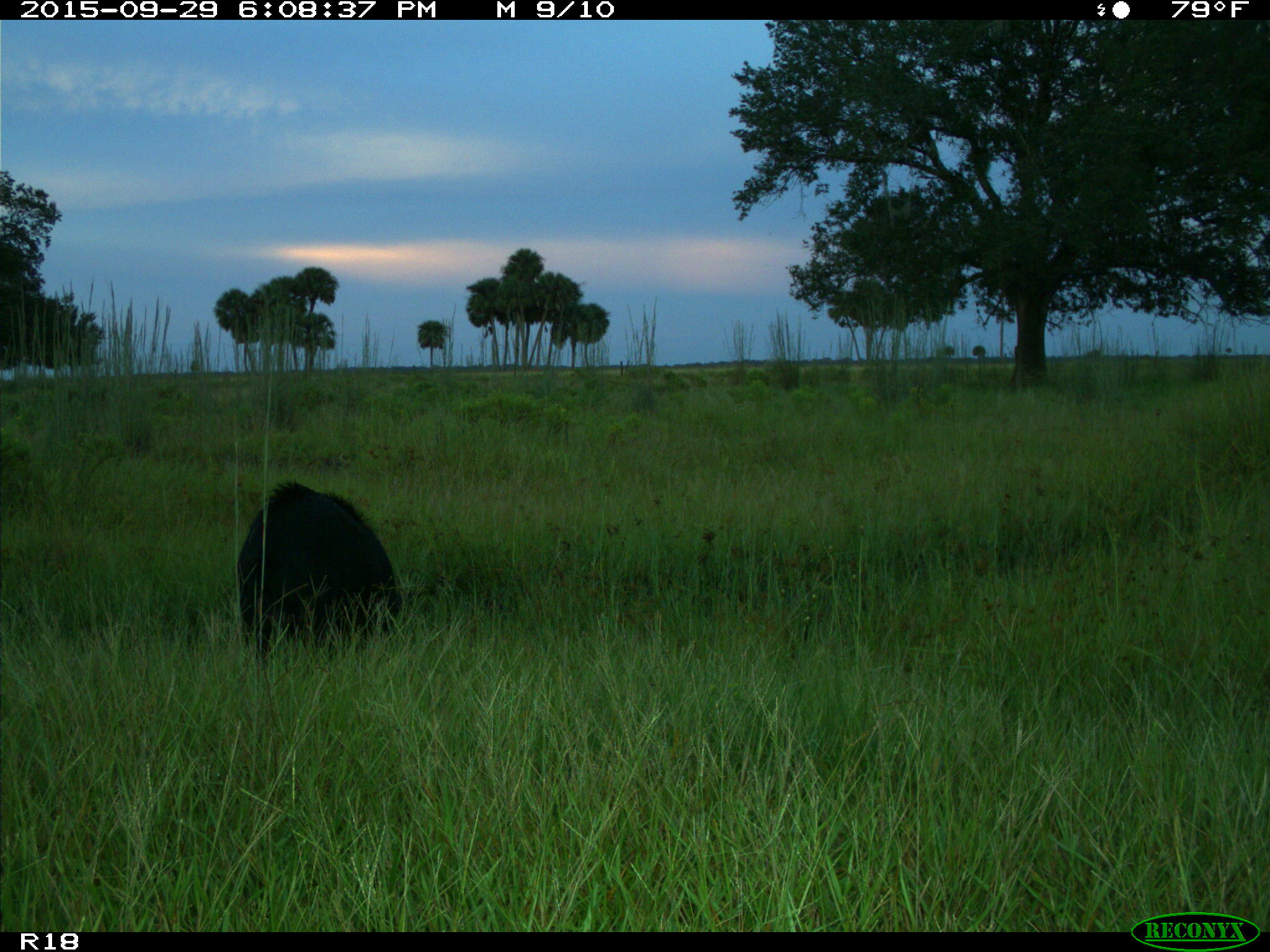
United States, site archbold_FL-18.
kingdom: Animalia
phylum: Chordata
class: Mammalia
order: Artiodactyla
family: Suidae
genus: Sus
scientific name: Sus scrofa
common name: wild boar